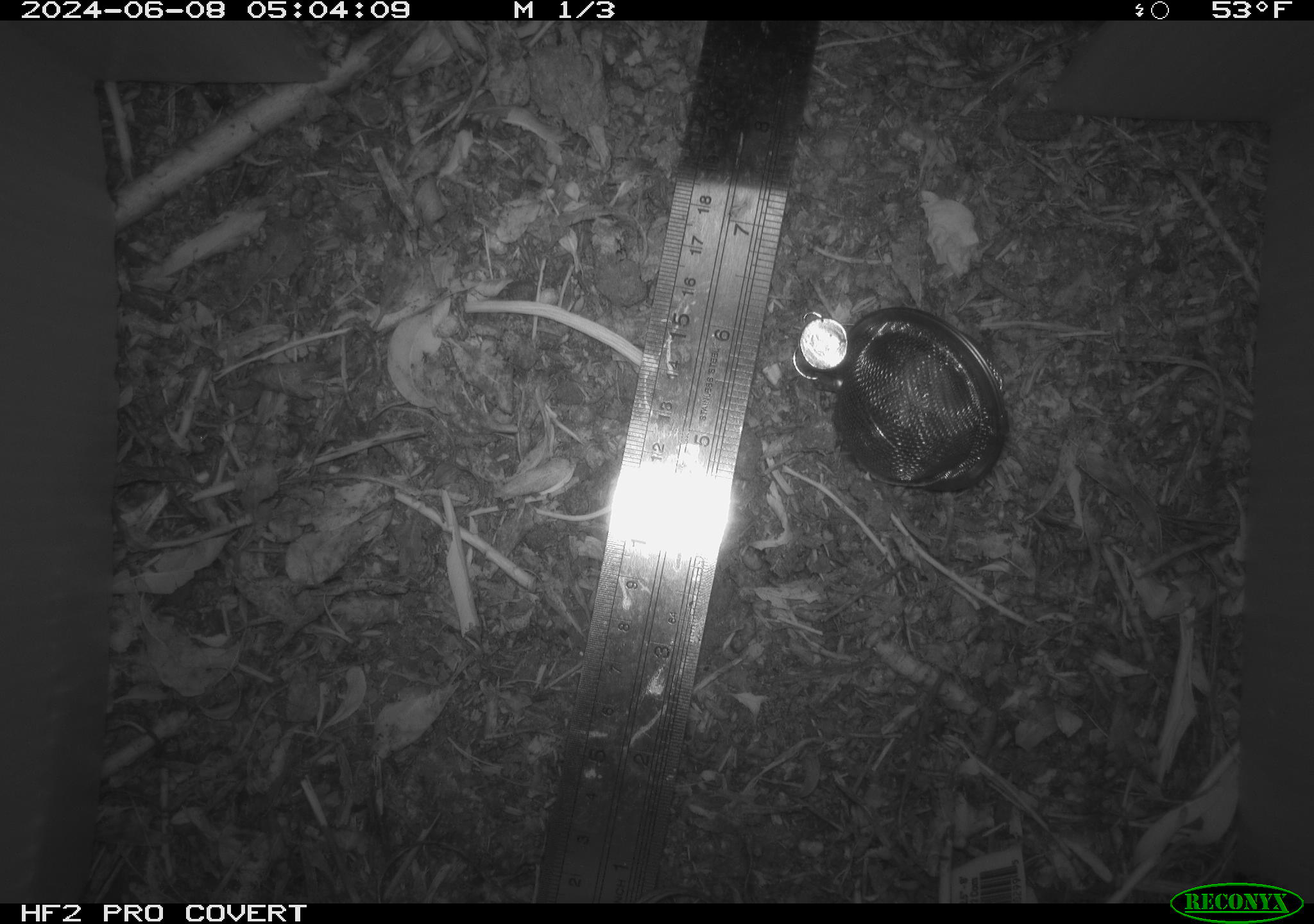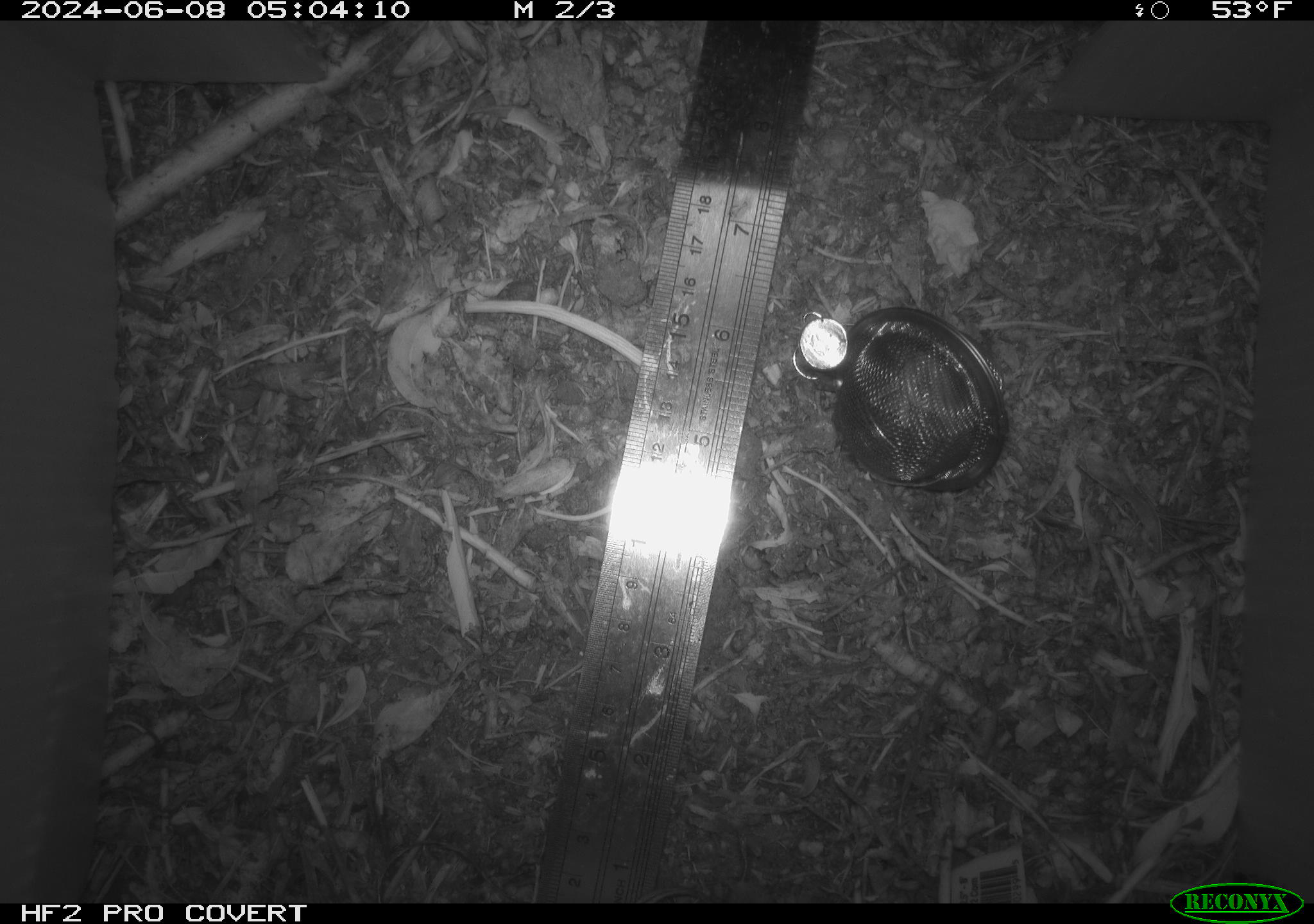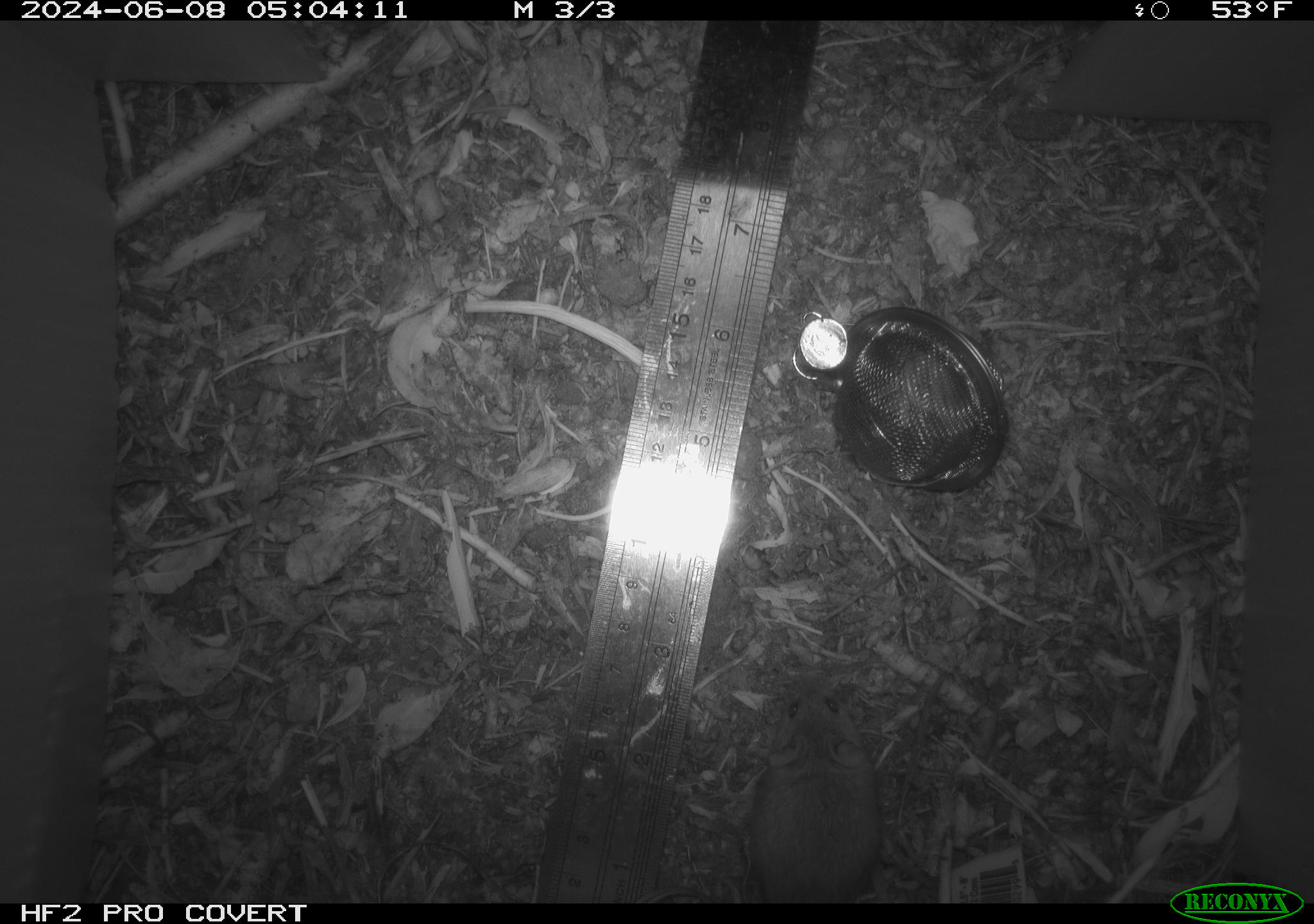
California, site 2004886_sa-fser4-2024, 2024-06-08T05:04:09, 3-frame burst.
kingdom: Animalia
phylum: Chordata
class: Mammalia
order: Rodentia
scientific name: Rodentia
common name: rodent